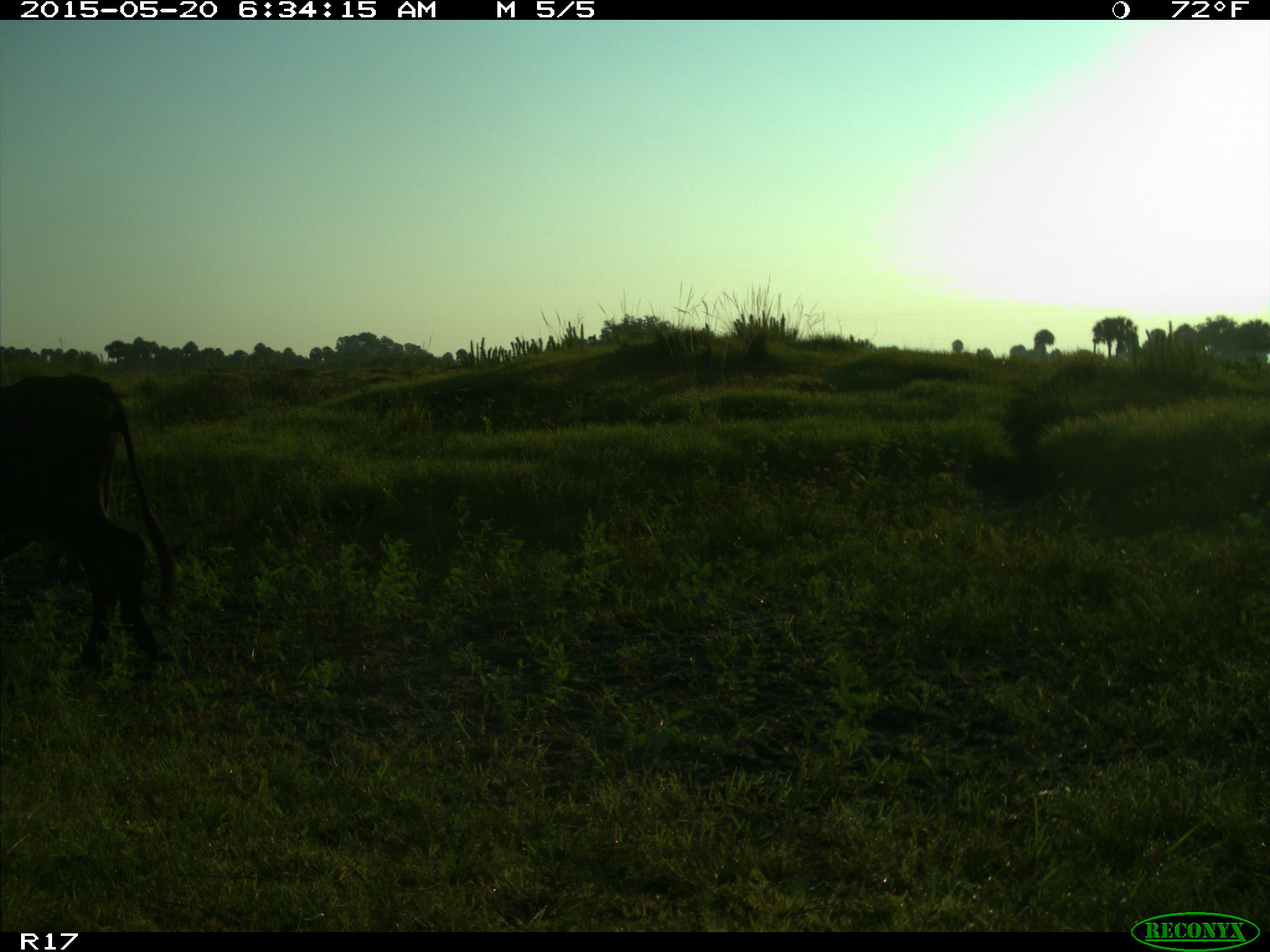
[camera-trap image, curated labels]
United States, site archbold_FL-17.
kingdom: Animalia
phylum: Chordata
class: Mammalia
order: Artiodactyla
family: Bovidae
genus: Bos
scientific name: Bos taurus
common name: domestic cow